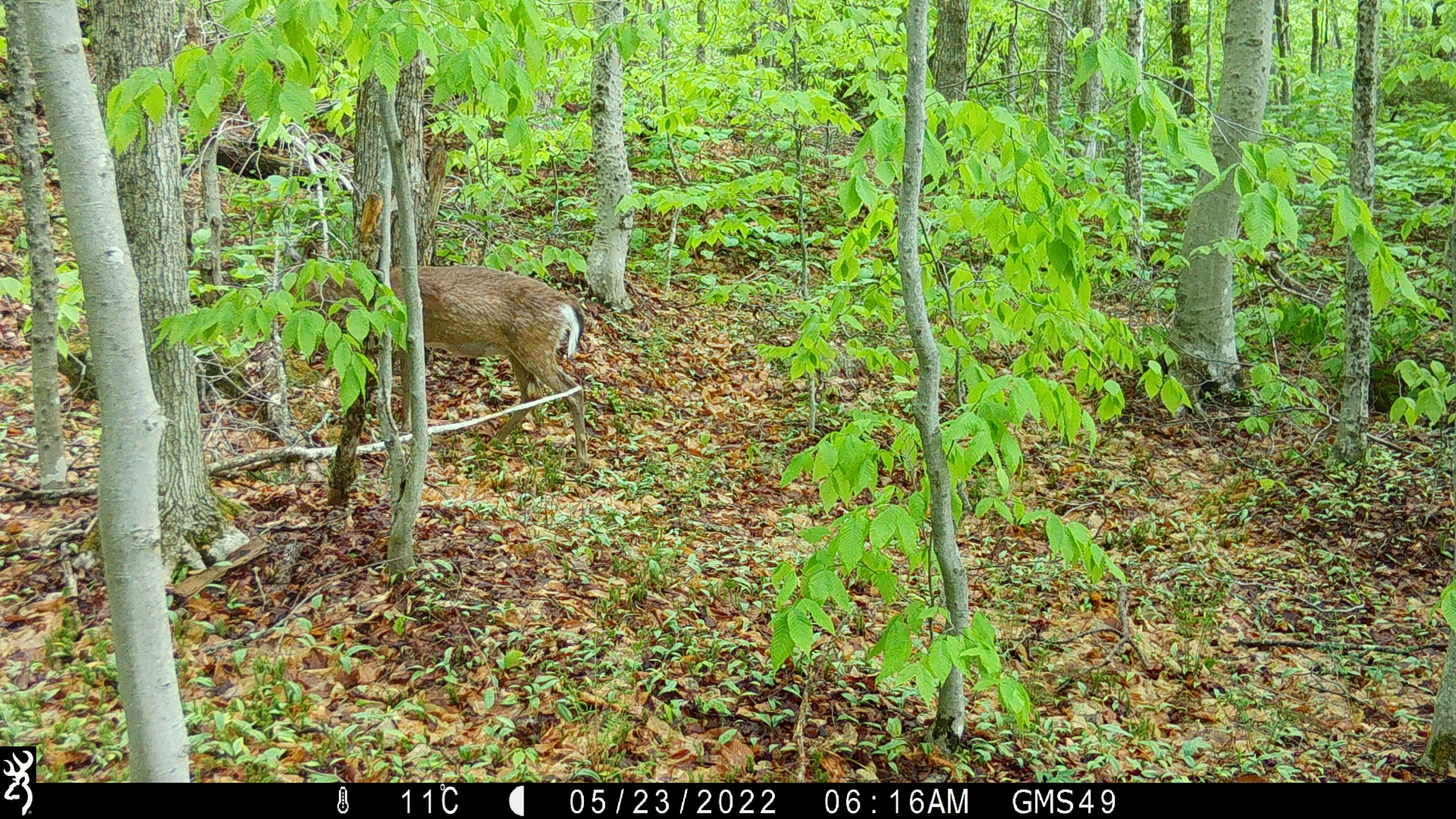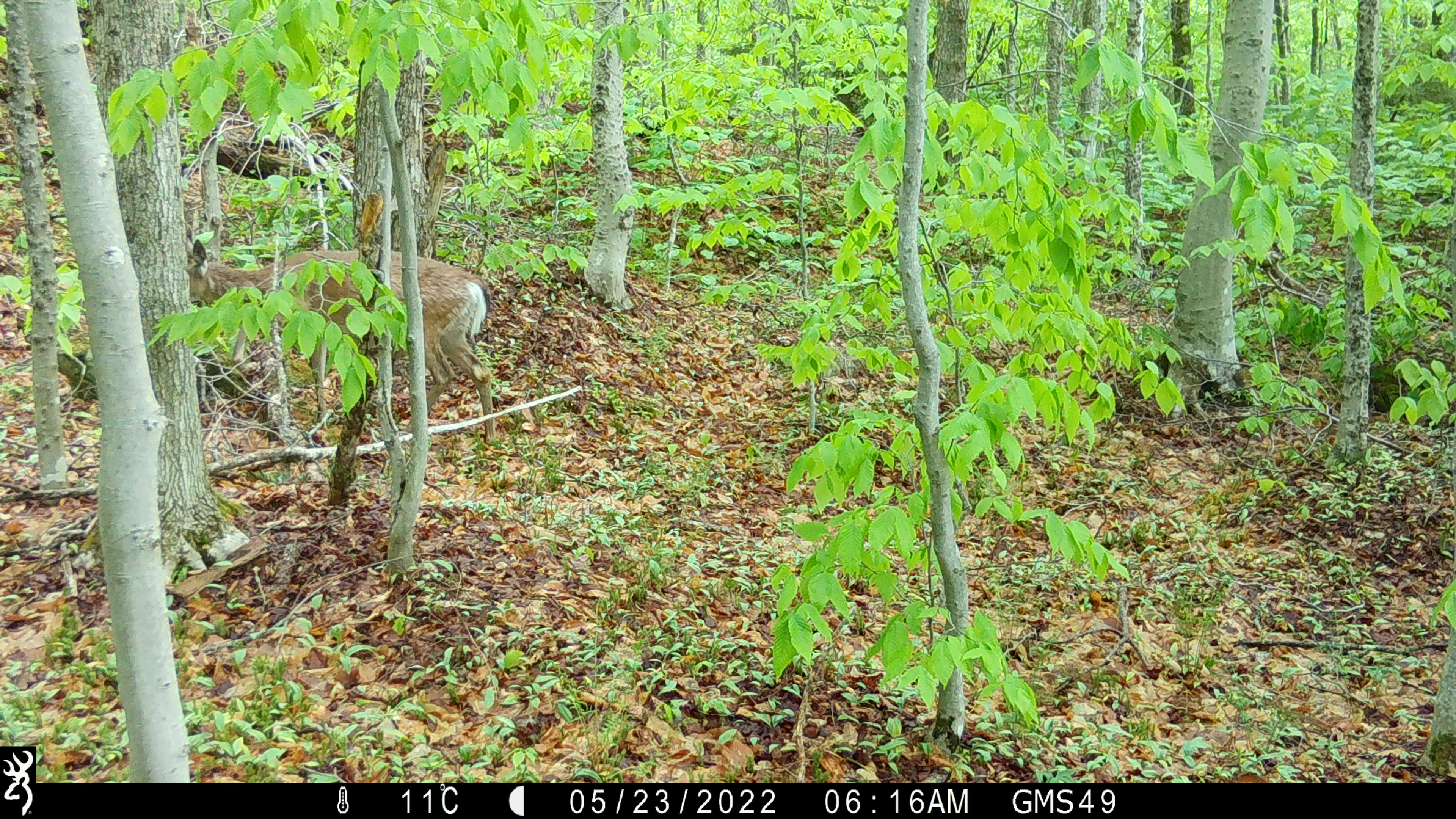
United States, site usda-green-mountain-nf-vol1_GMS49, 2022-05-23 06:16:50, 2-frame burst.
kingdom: Animalia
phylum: Chordata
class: Mammalia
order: Artiodactyla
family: Cervidae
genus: Odocoileus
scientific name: Odocoileus virginianus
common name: white-tailed deer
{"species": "white-tailed deer (Odocoileus virginianus)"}